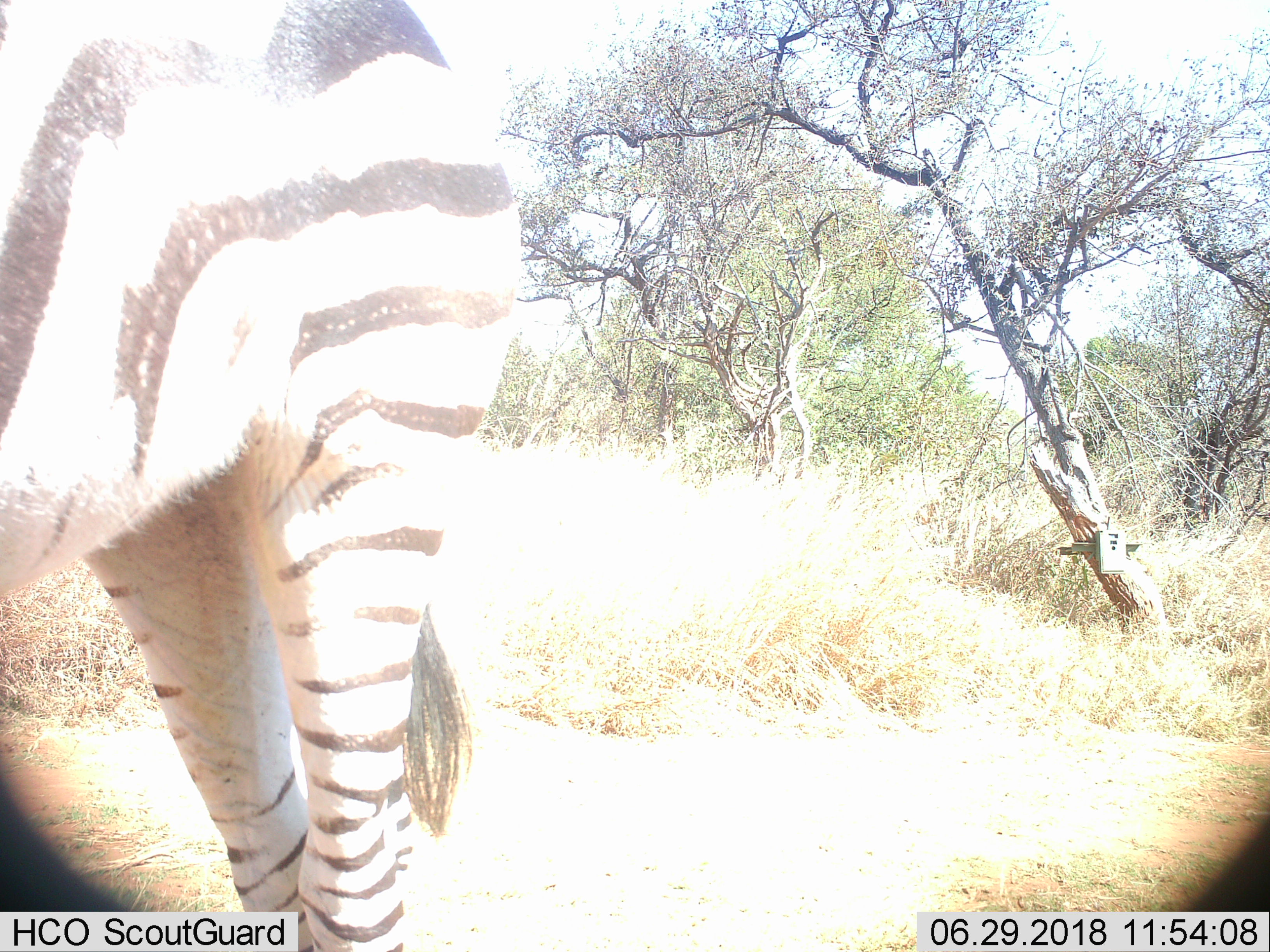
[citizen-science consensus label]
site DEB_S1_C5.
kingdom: Animalia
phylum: Chordata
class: Mammalia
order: Perissodactyla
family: Equidae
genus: Equus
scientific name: Equus quagga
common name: plains zebra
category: zebraplains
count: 1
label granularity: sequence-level